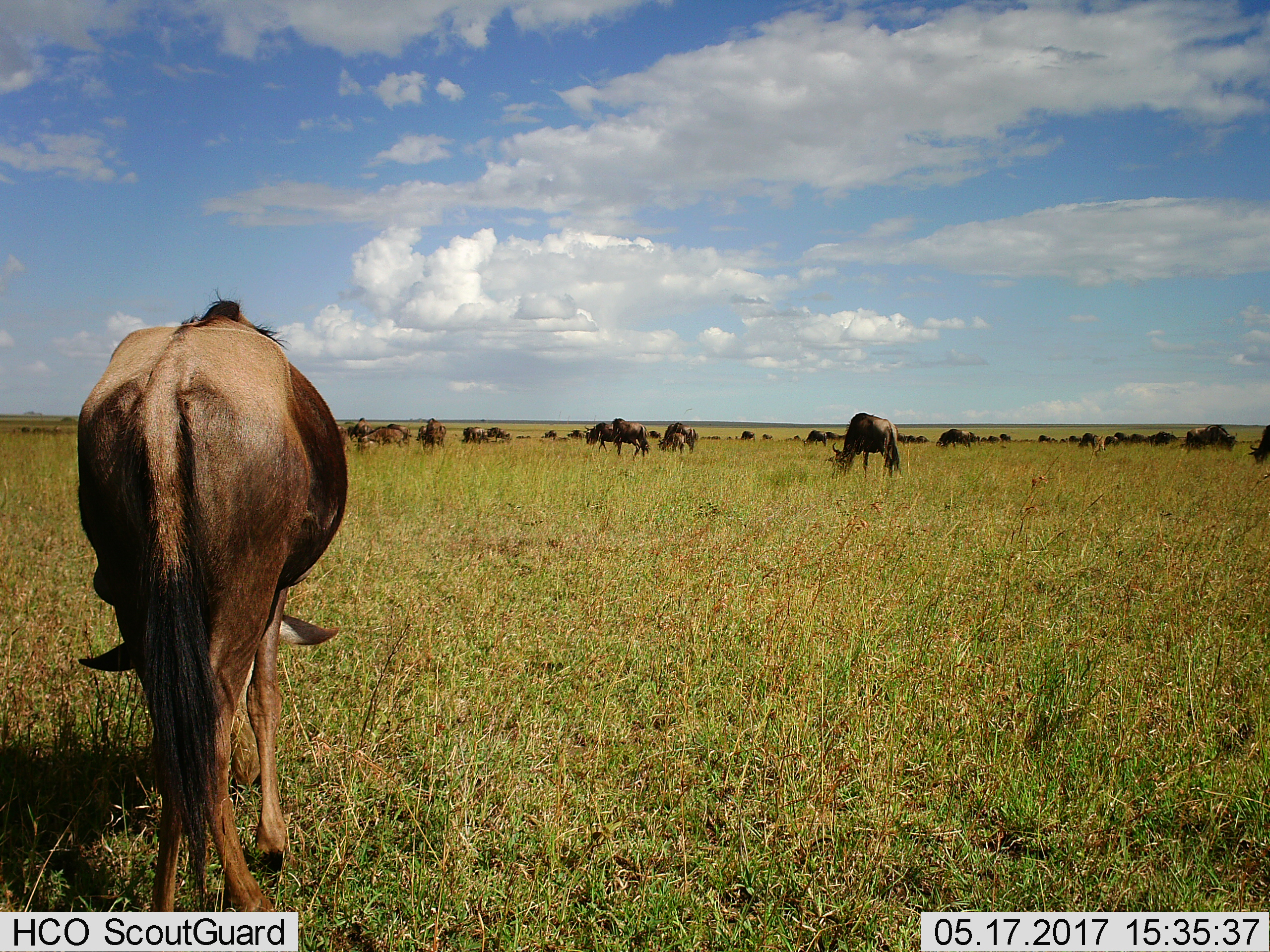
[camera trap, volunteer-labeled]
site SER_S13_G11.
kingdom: Animalia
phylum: Chordata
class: Mammalia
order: Artiodactyla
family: Bovidae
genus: Connochaetes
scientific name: Connochaetes taurinus taurinus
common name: blue wildebeest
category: wildebeestblue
Wildebeestblue (blue wildebeest) (Connochaetes taurinus taurinus), count 11-50. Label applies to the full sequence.